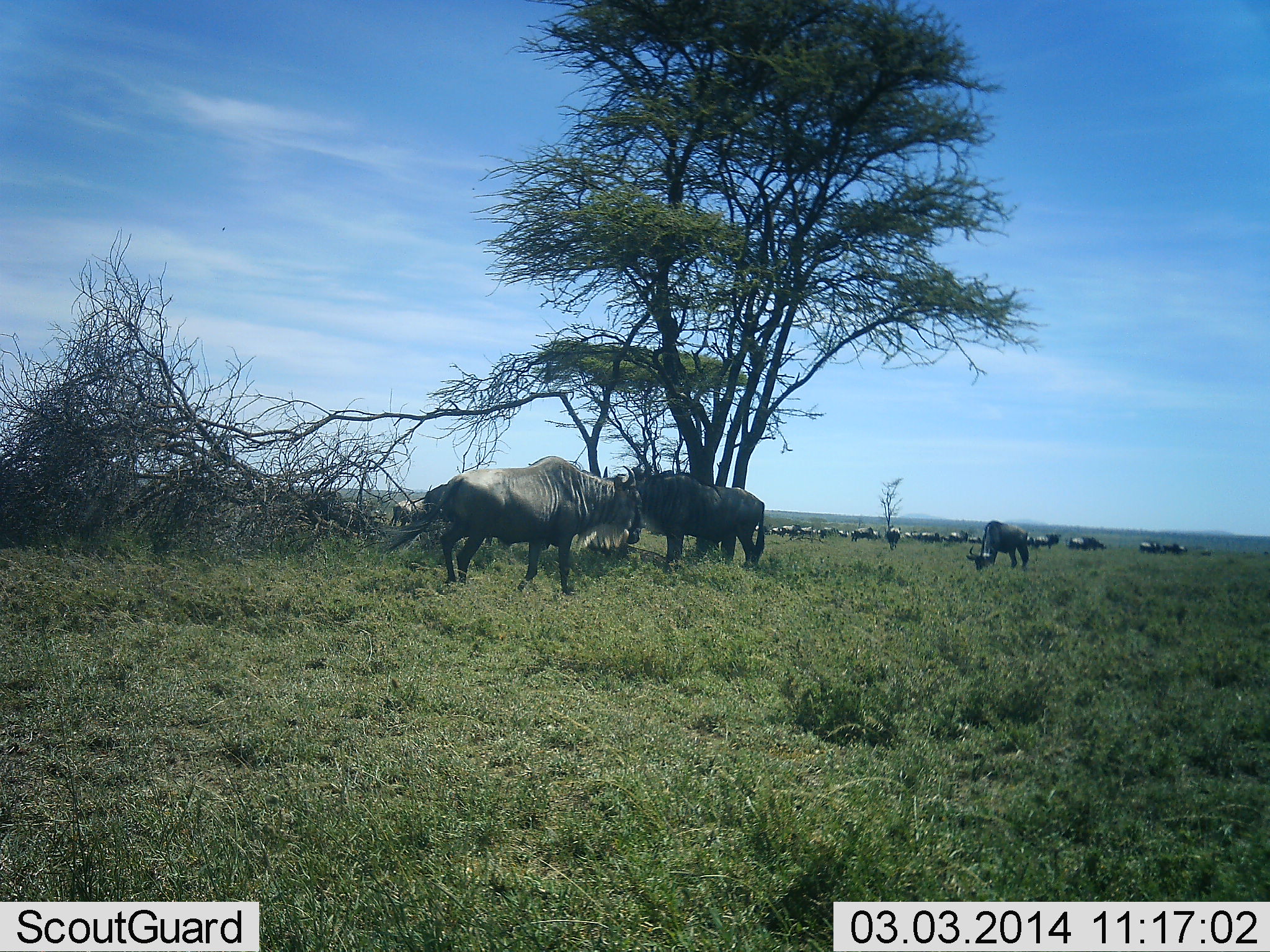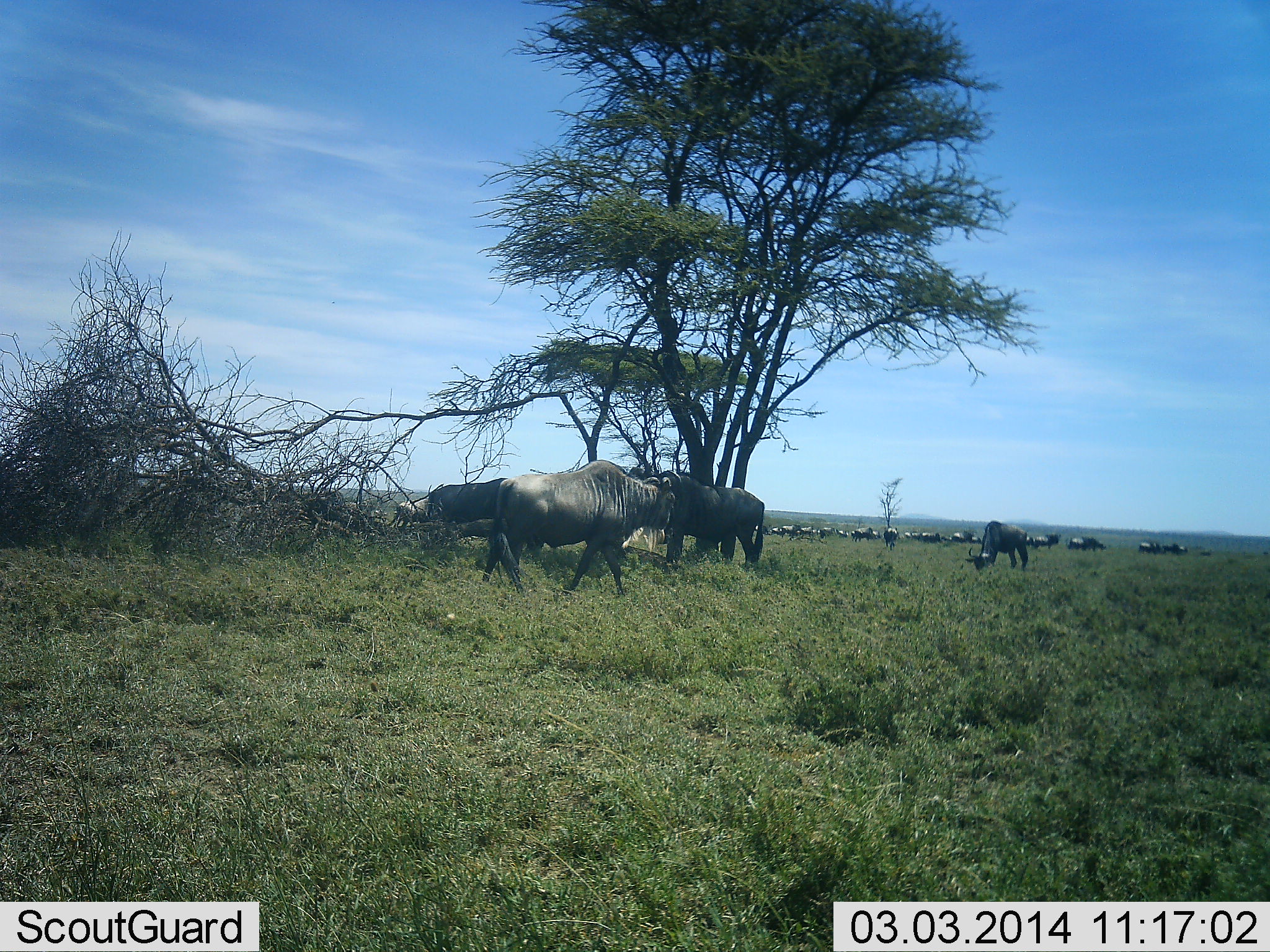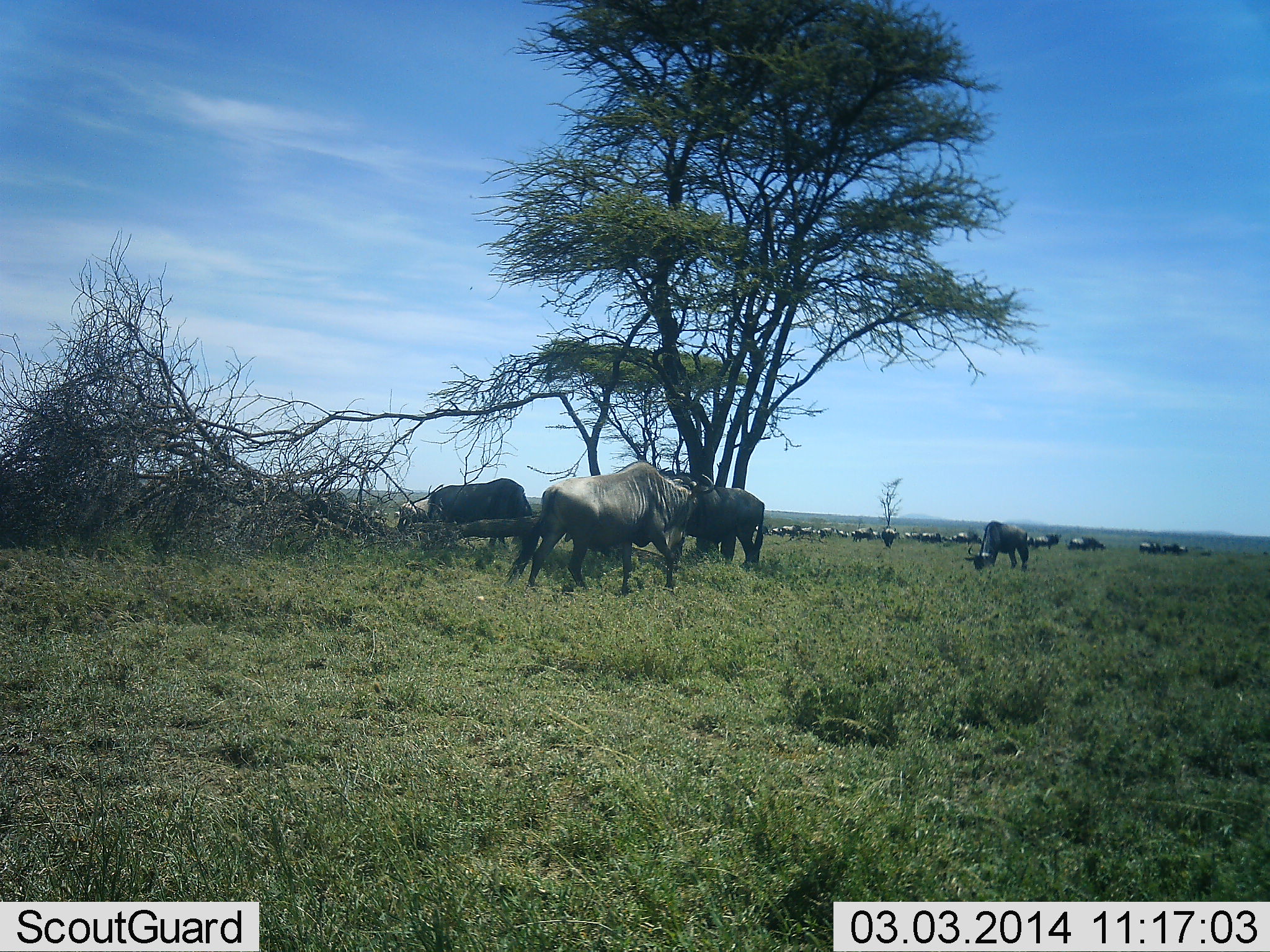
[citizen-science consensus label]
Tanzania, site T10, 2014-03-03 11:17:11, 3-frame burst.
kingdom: Animalia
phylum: Chordata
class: Mammalia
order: Artiodactyla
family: Bovidae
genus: Connochaetes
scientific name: Connochaetes taurinus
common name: blue wildebeest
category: wildebeest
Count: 11-50.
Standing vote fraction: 45%.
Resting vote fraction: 18%.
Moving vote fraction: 73%.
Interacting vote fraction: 0%.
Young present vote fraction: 0%.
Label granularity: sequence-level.